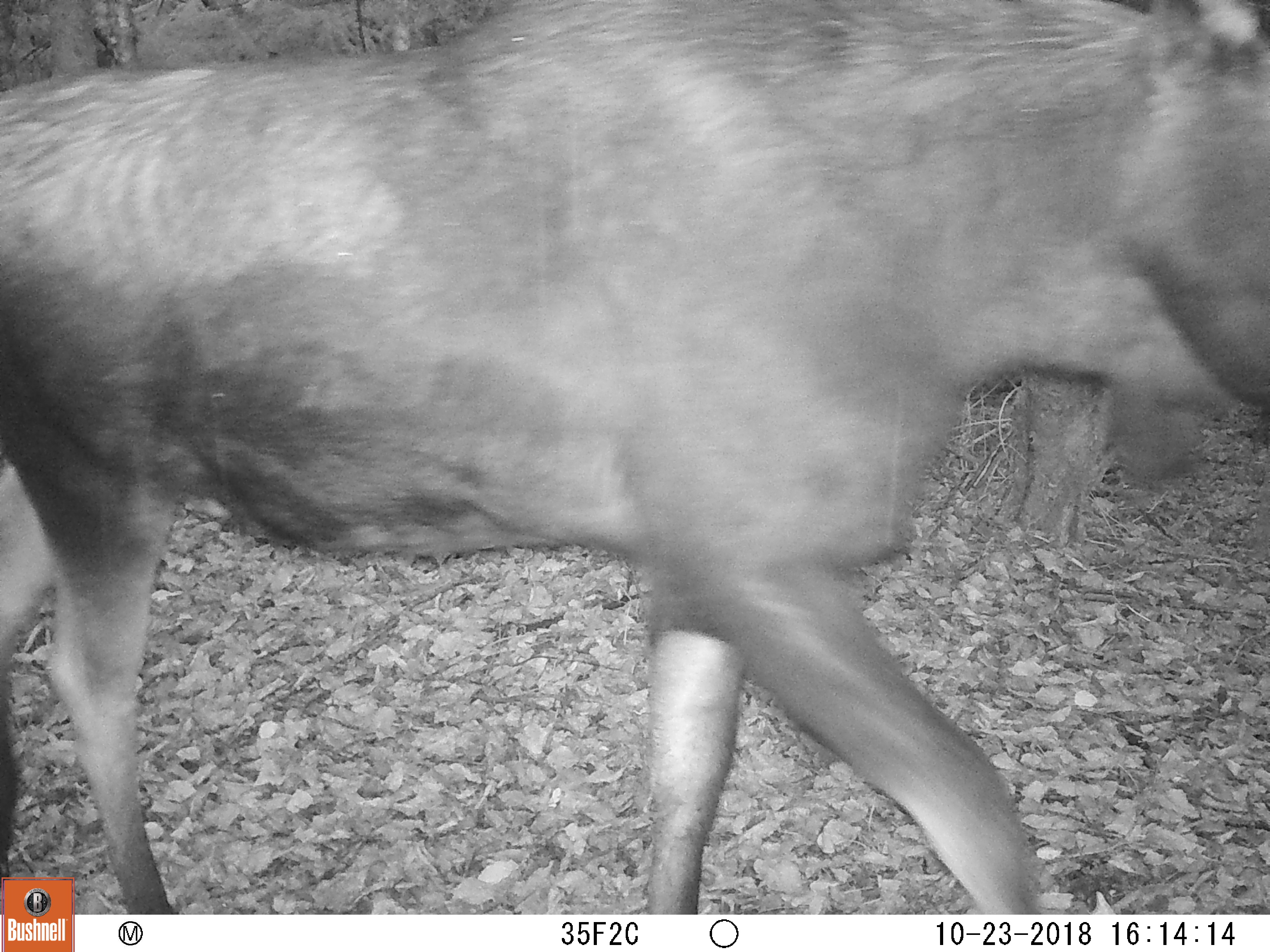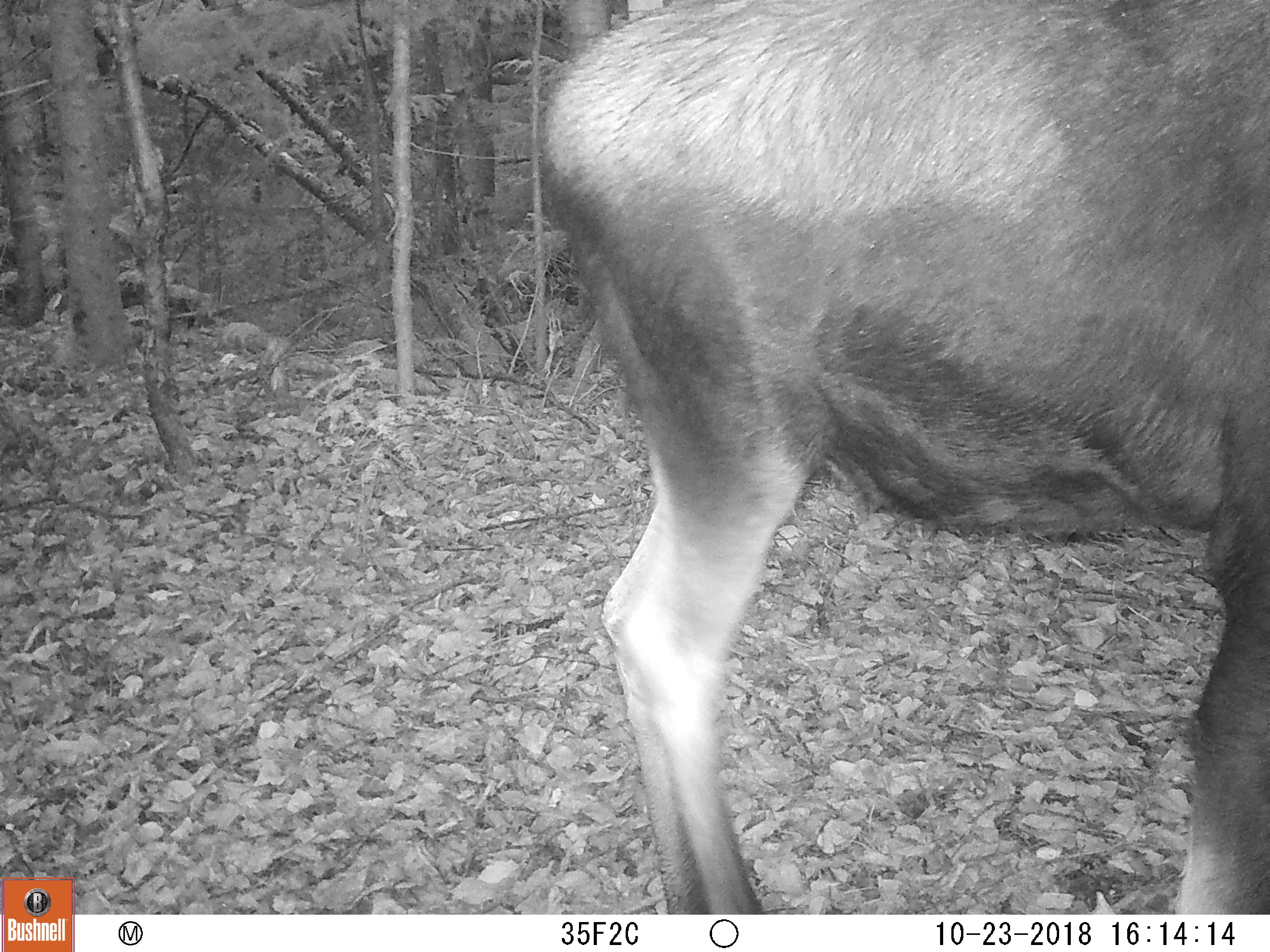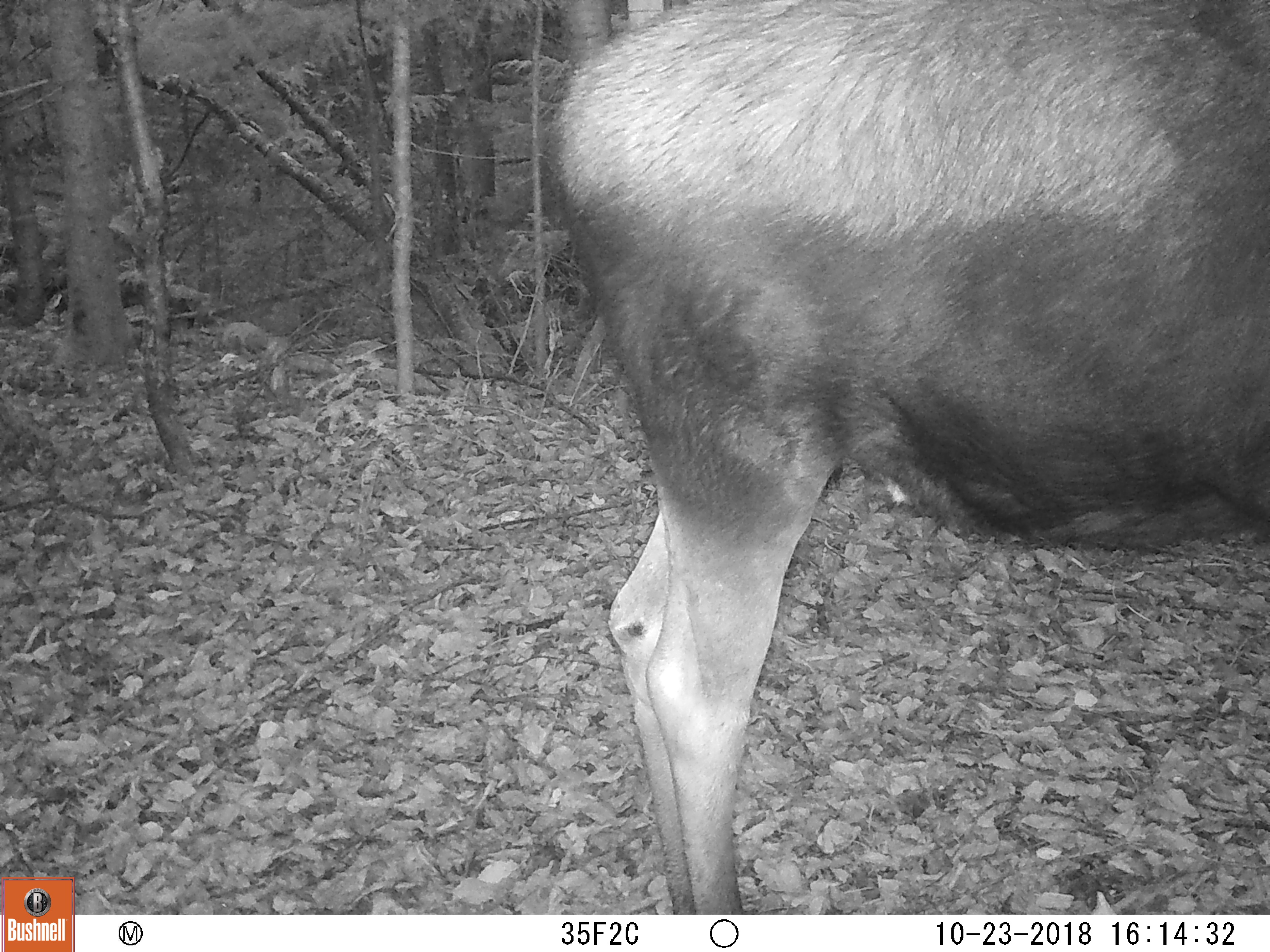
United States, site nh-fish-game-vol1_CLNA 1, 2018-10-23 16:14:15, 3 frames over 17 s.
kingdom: Animalia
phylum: Chordata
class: Mammalia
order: Artiodactyla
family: Cervidae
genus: Alces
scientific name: Alces alces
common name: moose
Moose (Alces alces).